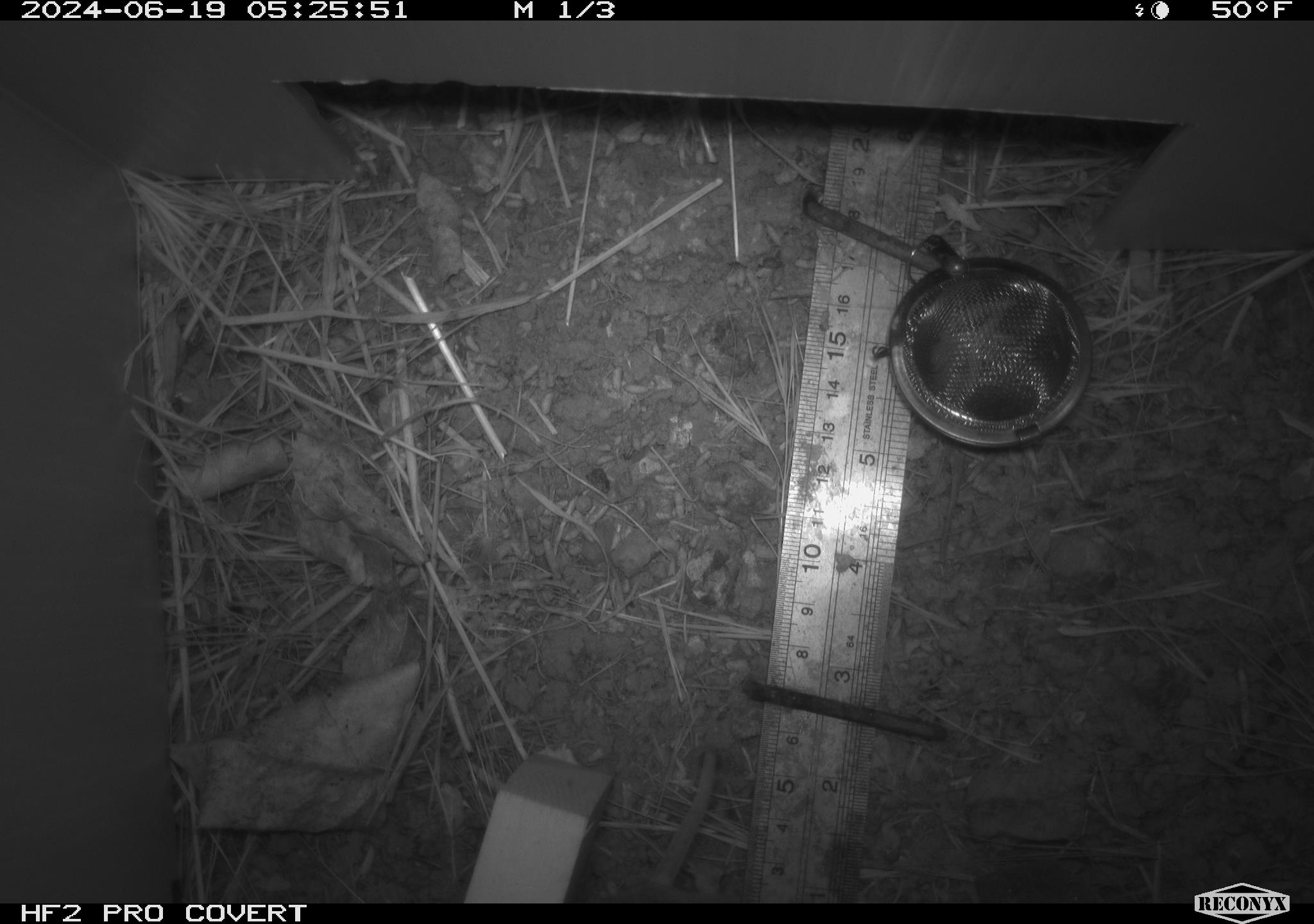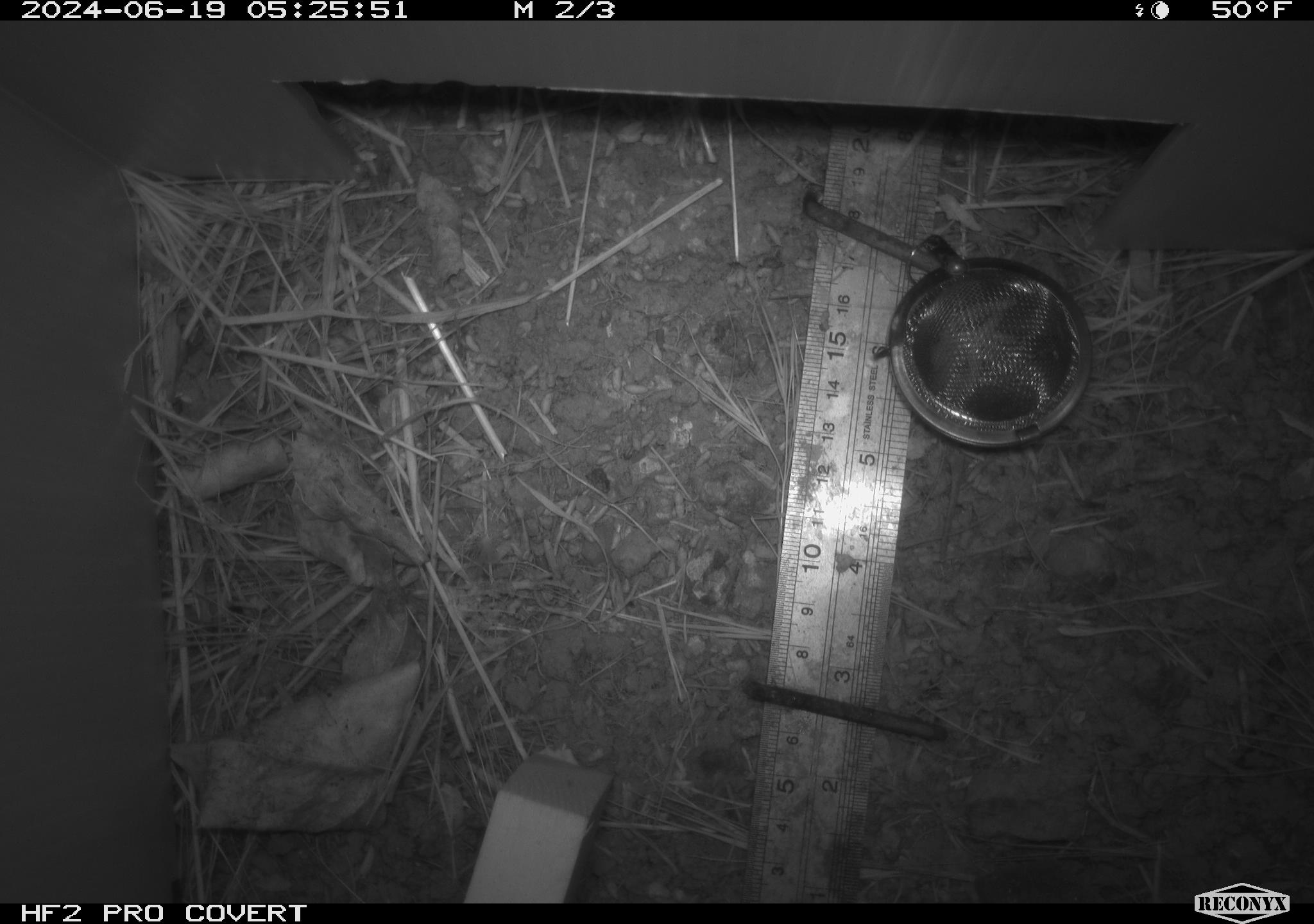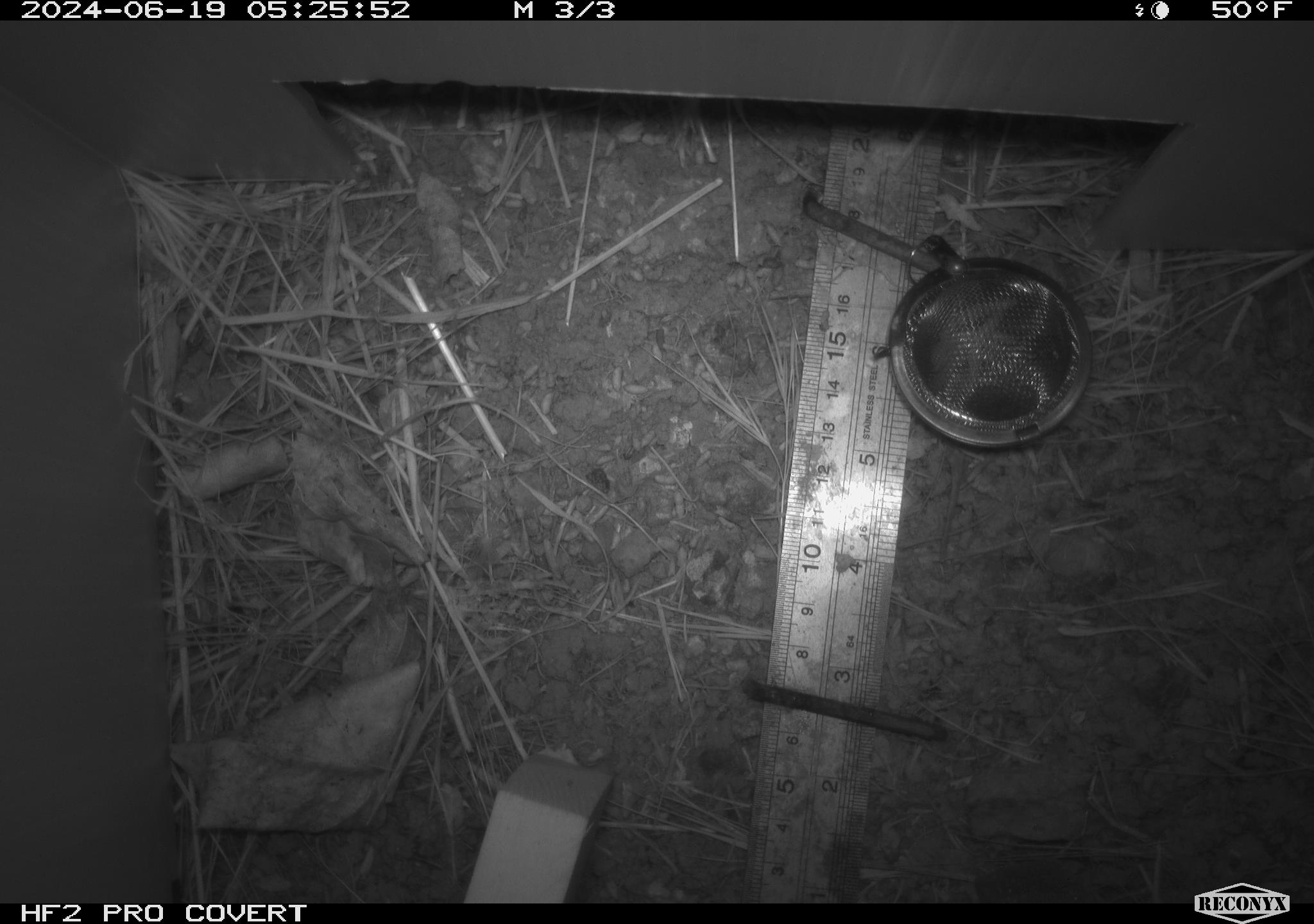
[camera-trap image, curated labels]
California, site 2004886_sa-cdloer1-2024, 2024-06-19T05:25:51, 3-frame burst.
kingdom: Animalia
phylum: Chordata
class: Mammalia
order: Rodentia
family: Cricetidae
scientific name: Arvicolinae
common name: voles, lemmings, and muskrats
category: arvicolinae subfamily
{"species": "arvicolinae subfamily (voles, lemmings, and muskrats) (Arvicolinae)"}